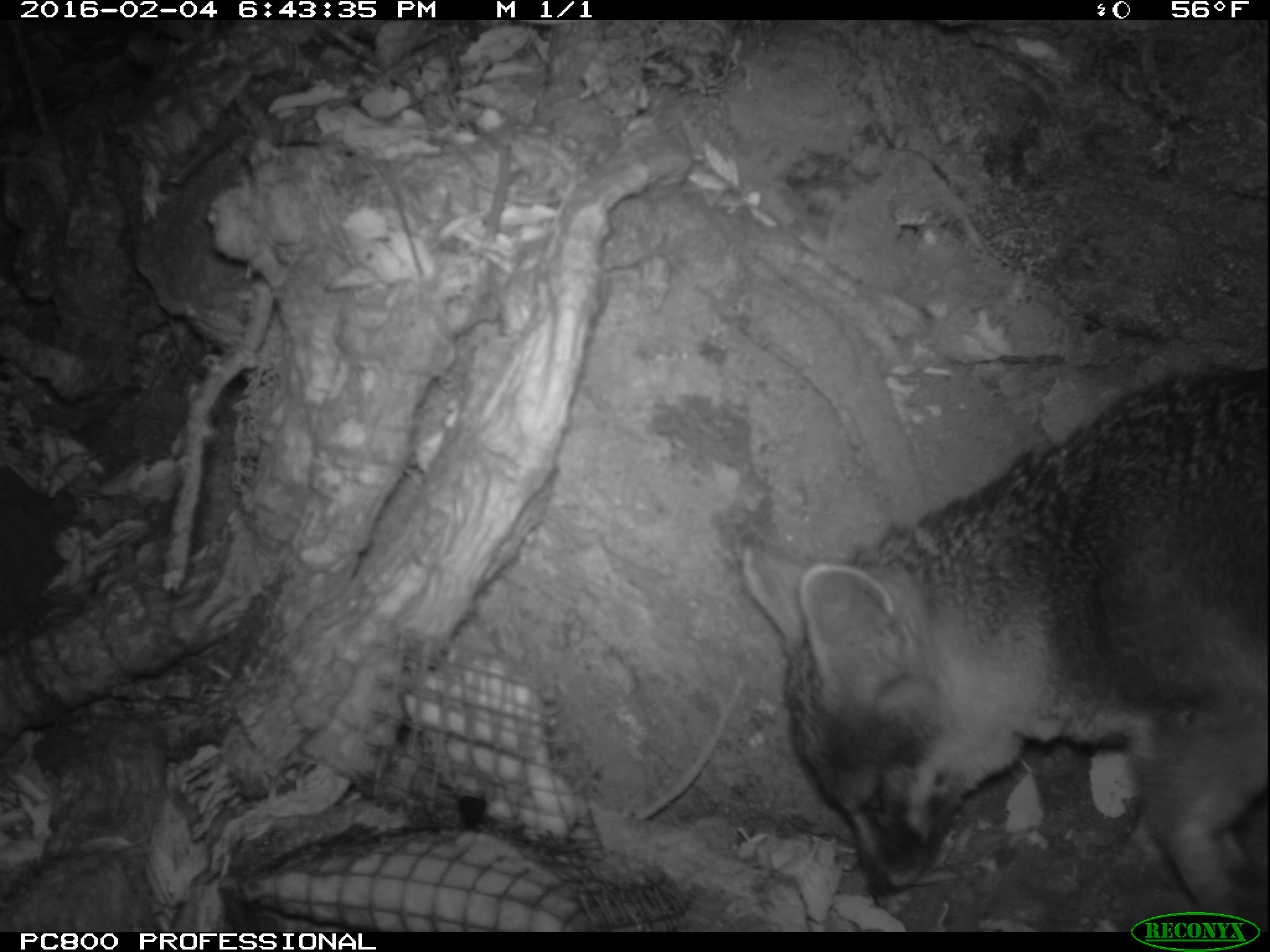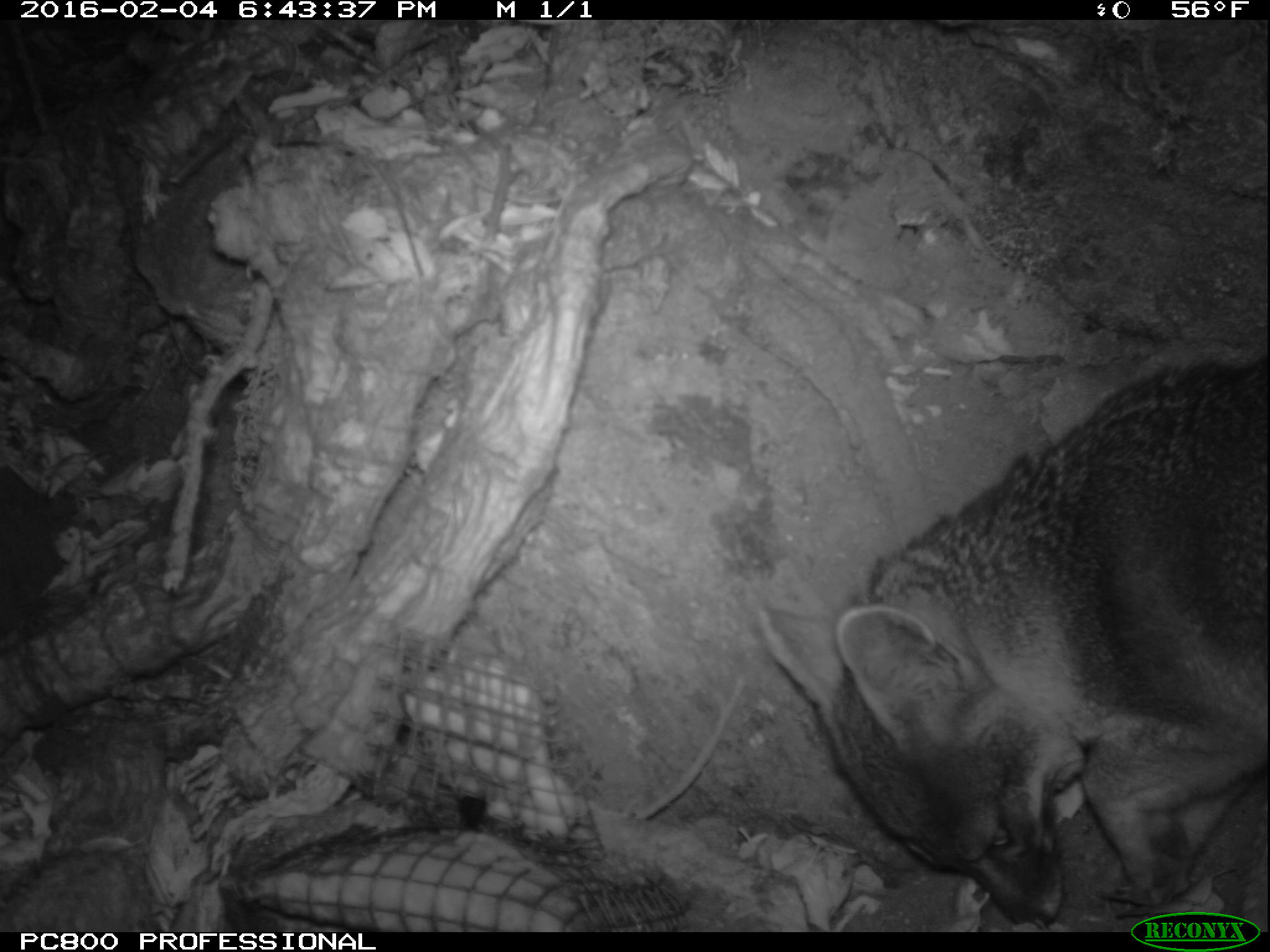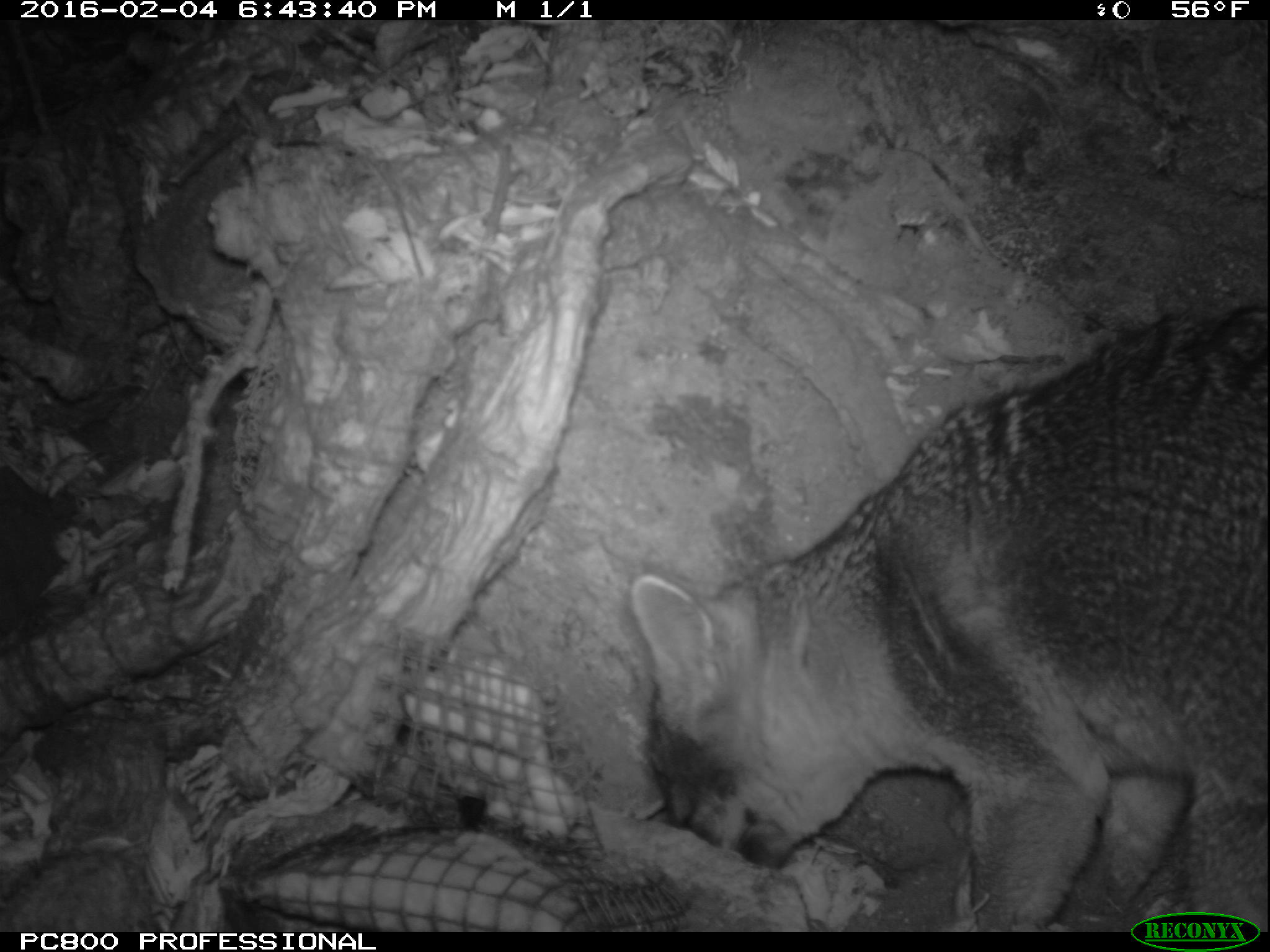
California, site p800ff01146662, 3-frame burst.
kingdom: Animalia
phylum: Chordata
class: Mammalia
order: Carnivora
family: Canidae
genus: Urocyon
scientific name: Urocyon littoralis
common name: island fox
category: fox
Fox (island fox) (Urocyon littoralis).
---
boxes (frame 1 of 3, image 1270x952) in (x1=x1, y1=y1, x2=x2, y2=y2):
fox: (x1=744, y1=369, x2=1268, y2=932)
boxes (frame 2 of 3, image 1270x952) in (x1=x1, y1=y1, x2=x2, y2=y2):
fox: (x1=751, y1=359, x2=1269, y2=929)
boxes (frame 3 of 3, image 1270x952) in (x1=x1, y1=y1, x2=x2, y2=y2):
fox: (x1=626, y1=299, x2=1269, y2=933)